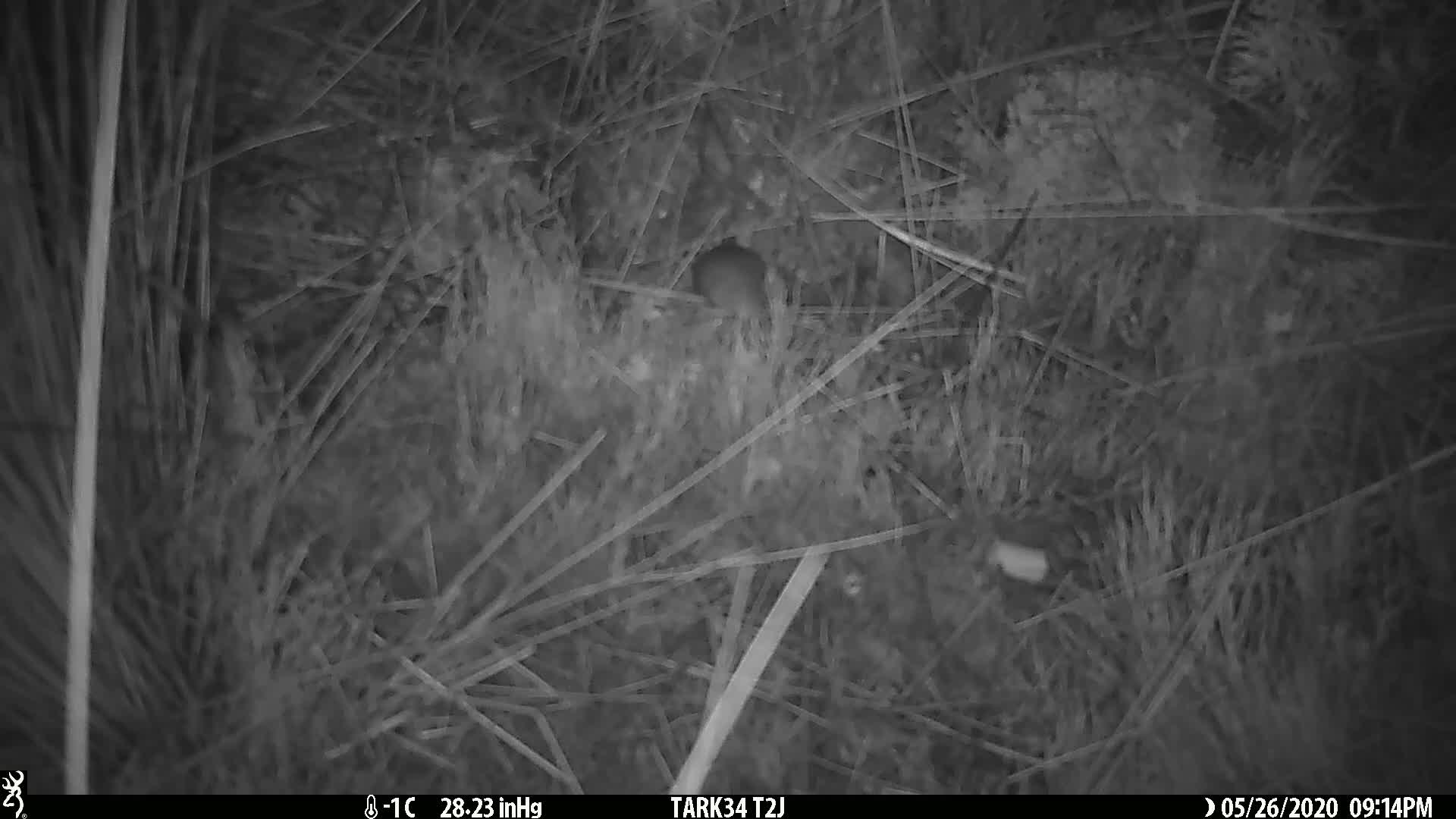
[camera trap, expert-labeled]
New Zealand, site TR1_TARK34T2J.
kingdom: Animalia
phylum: Chordata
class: Mammalia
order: Rodentia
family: Muridae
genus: Mus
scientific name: Mus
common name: mouse